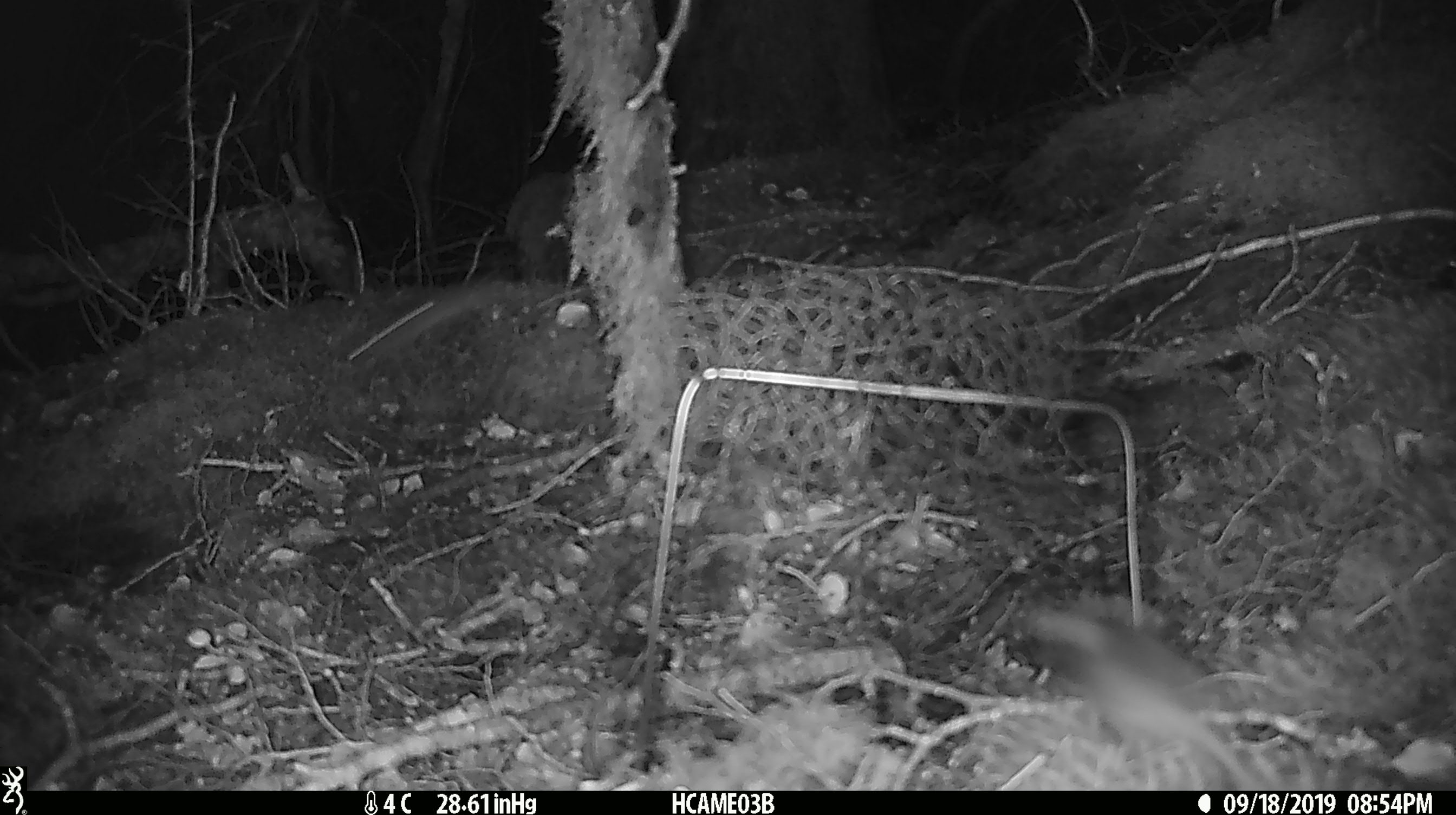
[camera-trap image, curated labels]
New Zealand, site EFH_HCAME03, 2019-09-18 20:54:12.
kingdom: Animalia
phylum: Chordata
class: Mammalia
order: Rodentia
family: Muridae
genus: Mus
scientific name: Mus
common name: mouse